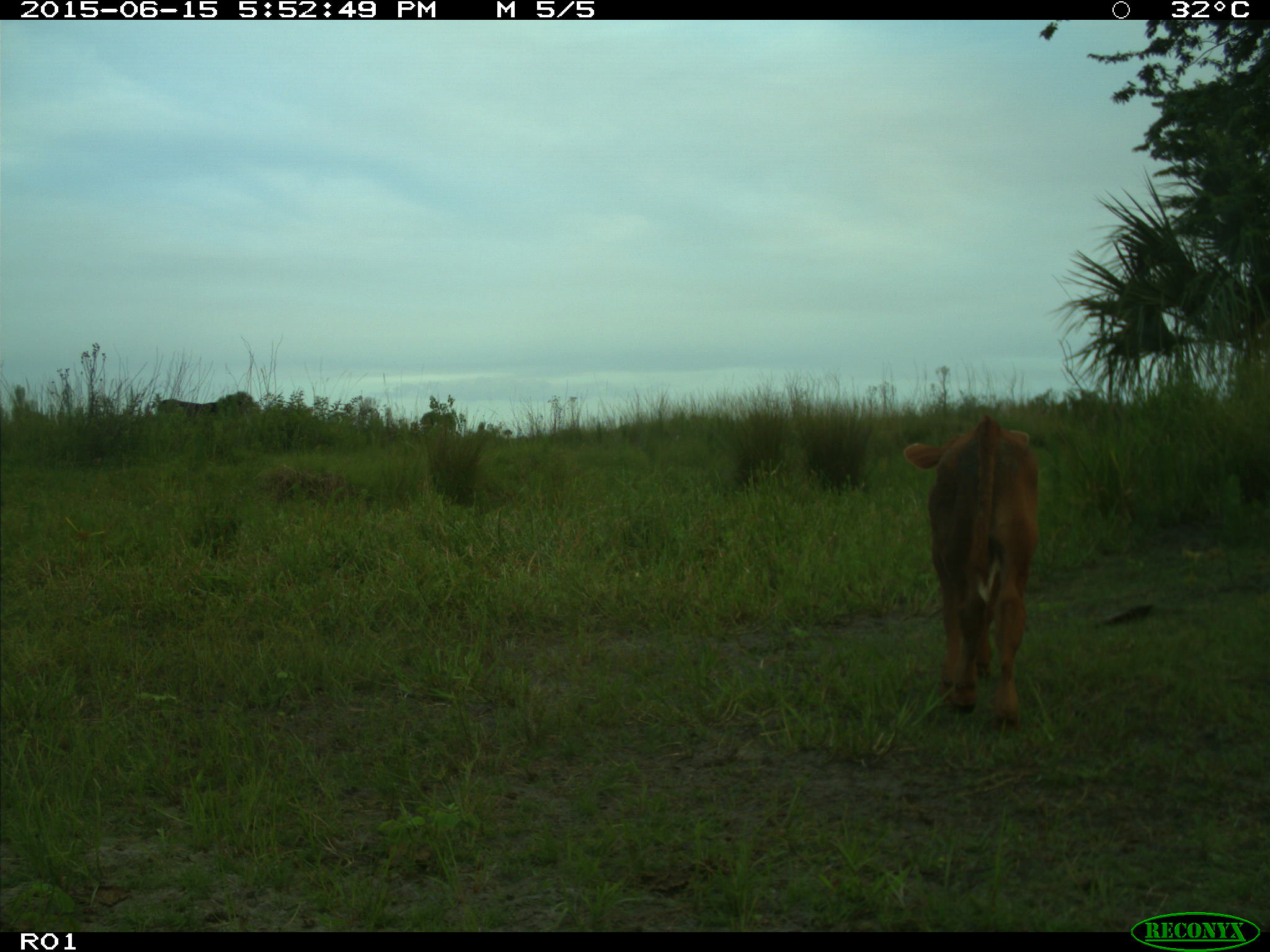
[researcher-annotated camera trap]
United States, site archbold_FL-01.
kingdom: Animalia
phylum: Chordata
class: Mammalia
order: Artiodactyla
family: Bovidae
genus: Bos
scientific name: Bos taurus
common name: domestic cow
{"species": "Bos taurus (domestic cow)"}